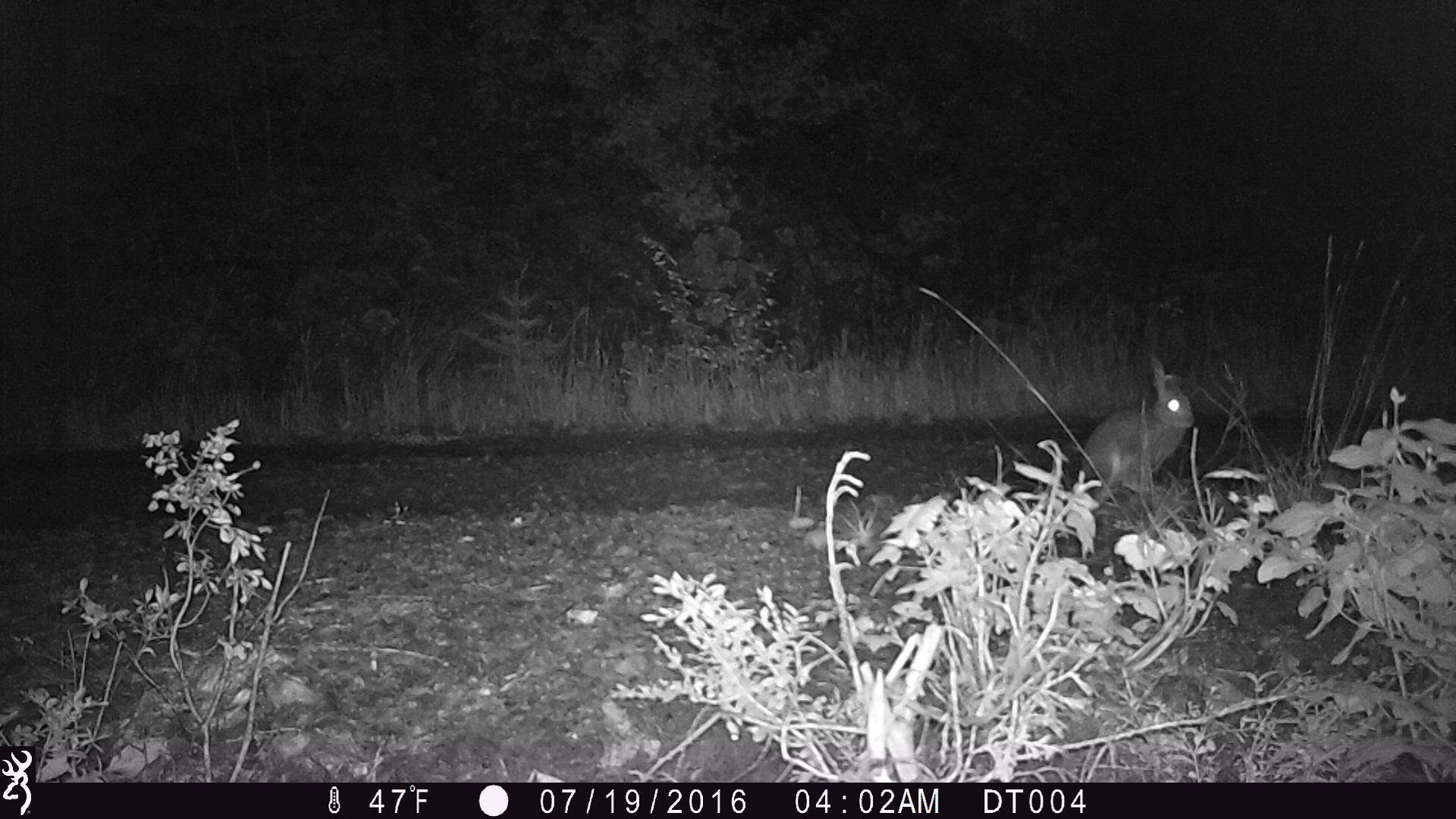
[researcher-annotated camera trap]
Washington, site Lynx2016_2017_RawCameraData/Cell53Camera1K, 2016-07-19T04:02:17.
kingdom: Animalia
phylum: Chordata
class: Mammalia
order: Lagomorpha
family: Leporidae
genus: Lepus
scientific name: Lepus americanus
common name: snowshoe hare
Lepus americanus (snowshoe hare). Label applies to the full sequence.